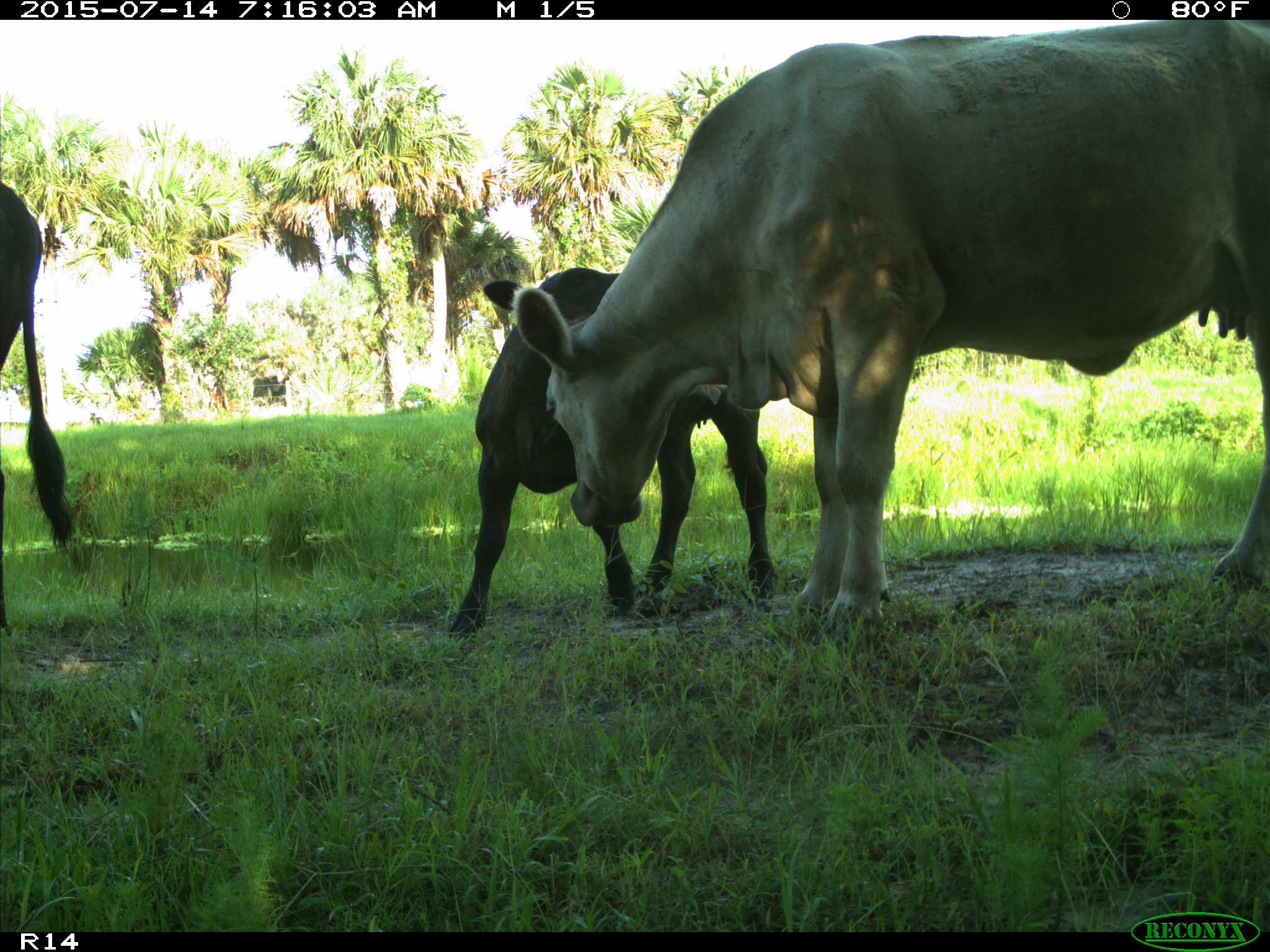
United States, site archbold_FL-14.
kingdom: Animalia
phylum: Chordata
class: Mammalia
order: Artiodactyla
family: Bovidae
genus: Bos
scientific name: Bos taurus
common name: domestic cow